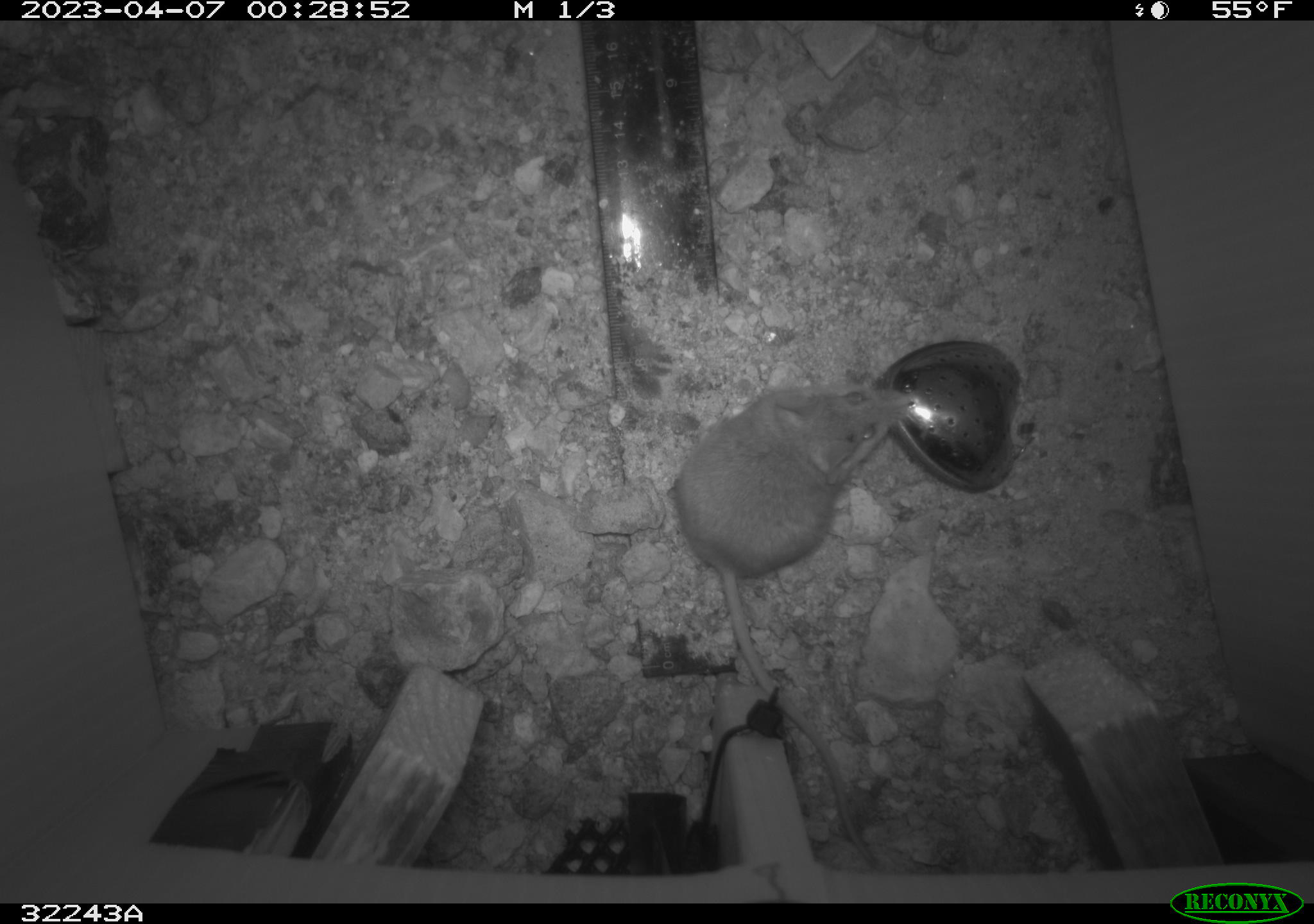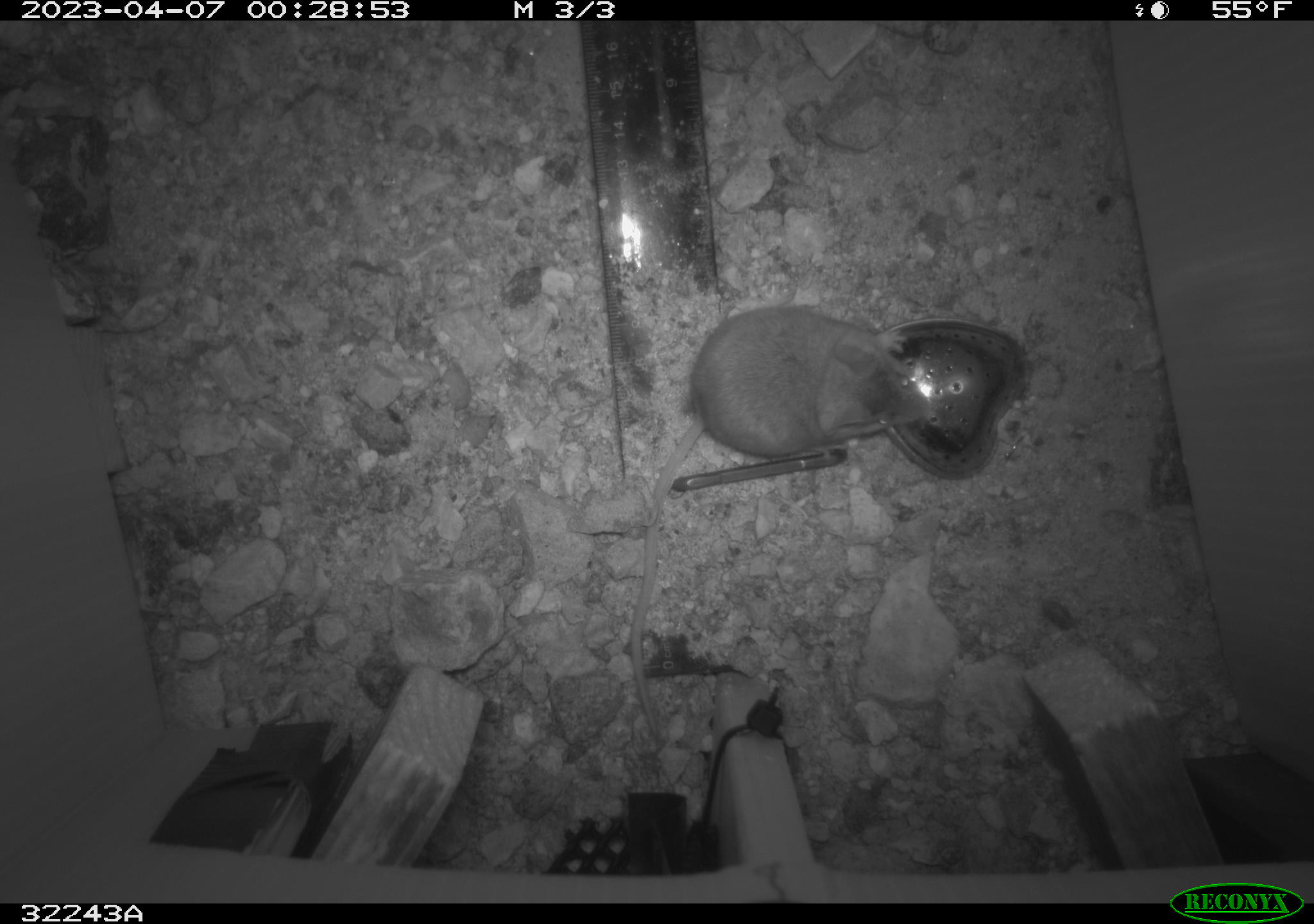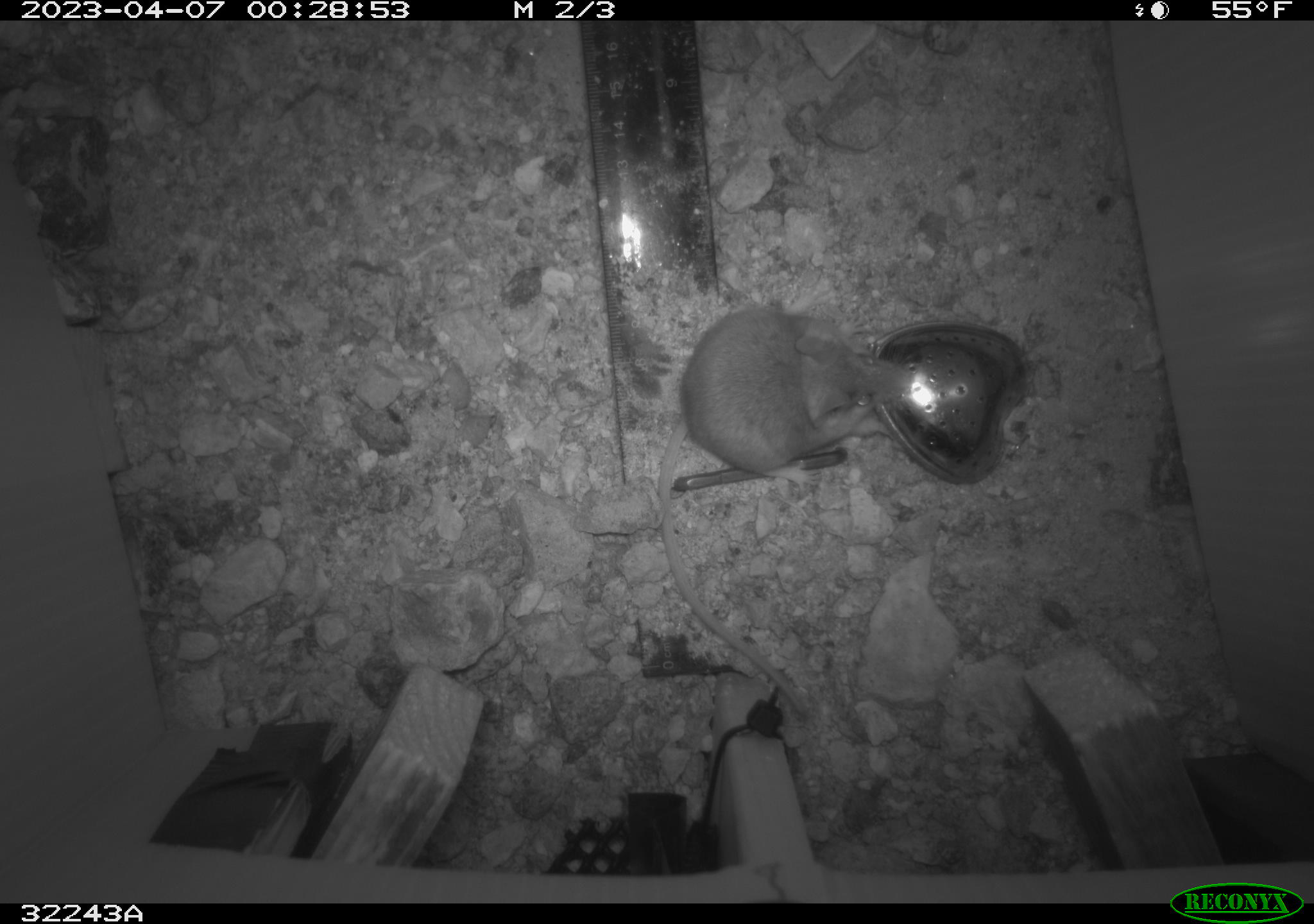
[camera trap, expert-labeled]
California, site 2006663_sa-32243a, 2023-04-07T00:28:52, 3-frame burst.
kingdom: Animalia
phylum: Chordata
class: Mammalia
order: Rodentia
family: Cricetidae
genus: Peromyscus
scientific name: Peromyscus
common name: deer mice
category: peromyscus species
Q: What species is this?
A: Peromyscus species (deer mice) (Peromyscus).